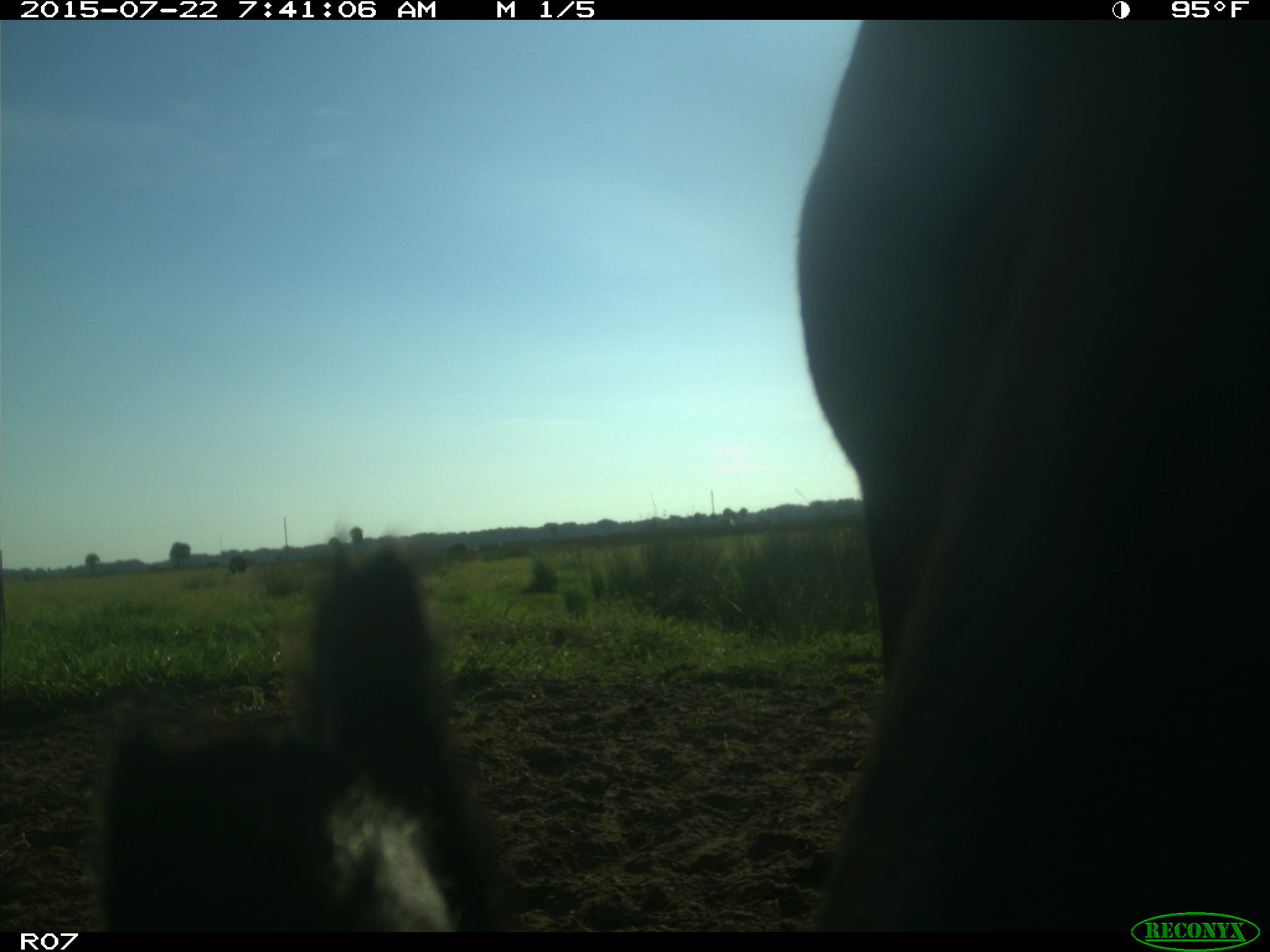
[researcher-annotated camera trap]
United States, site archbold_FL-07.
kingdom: Animalia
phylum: Chordata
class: Mammalia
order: Artiodactyla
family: Suidae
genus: Sus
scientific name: Sus scrofa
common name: wild boar